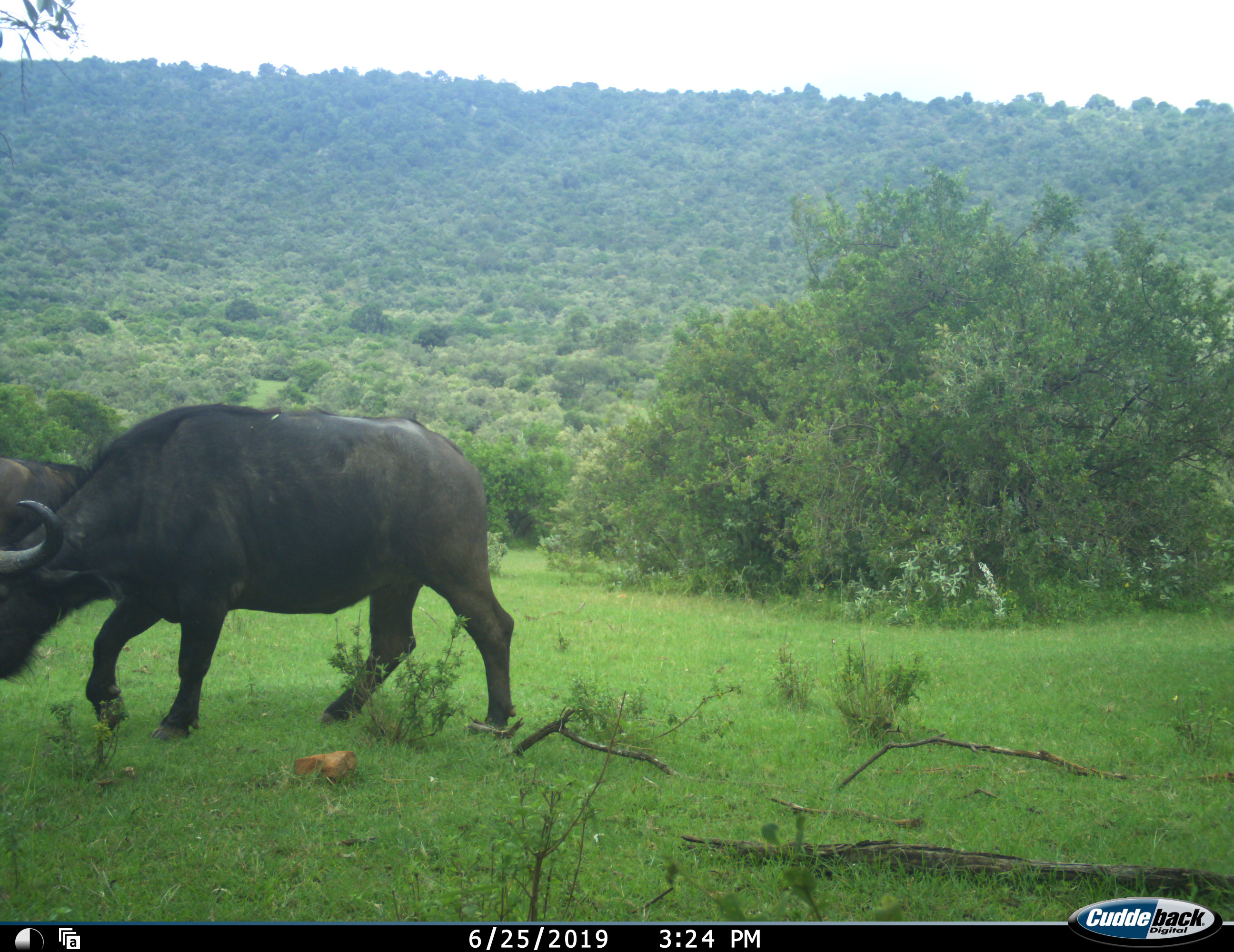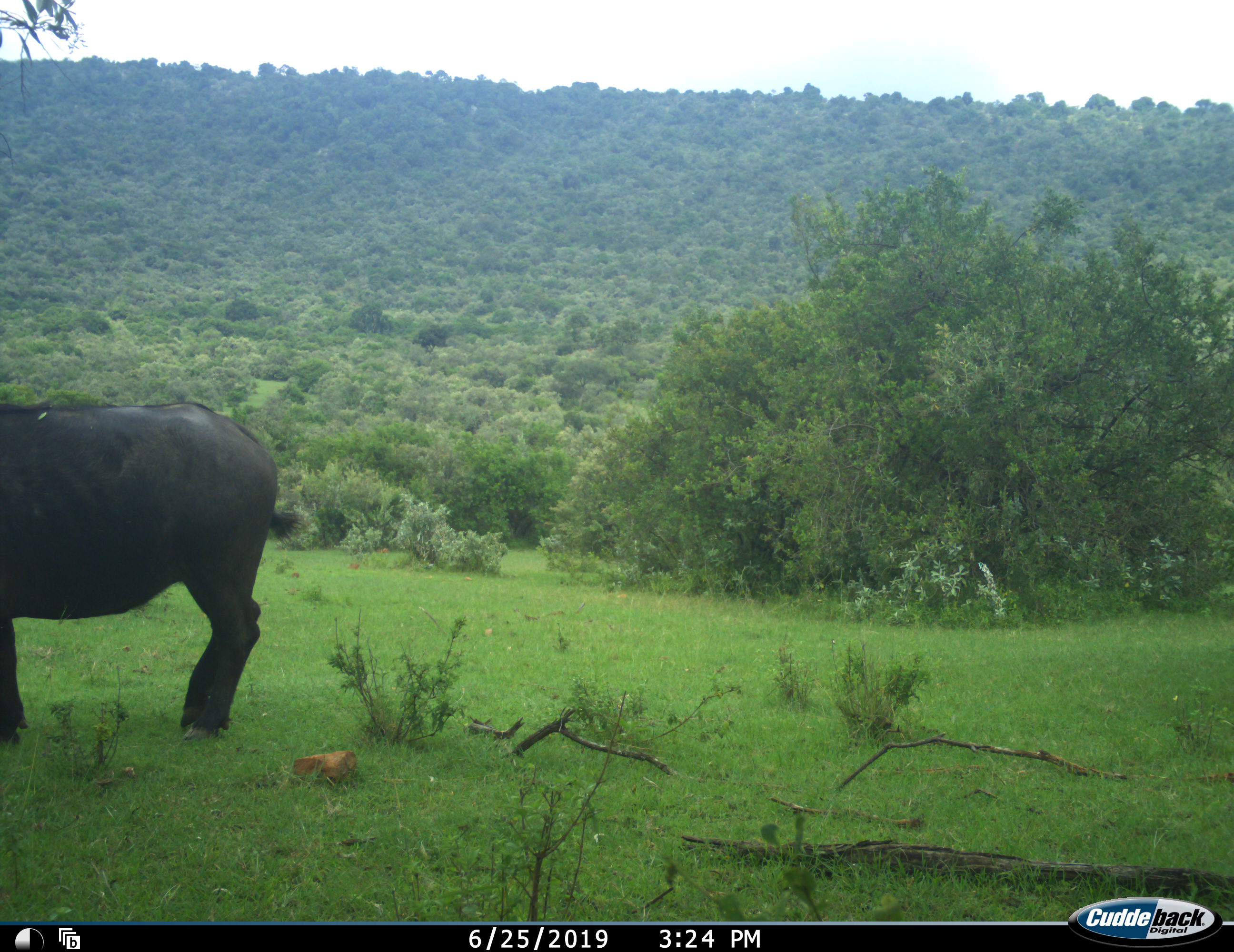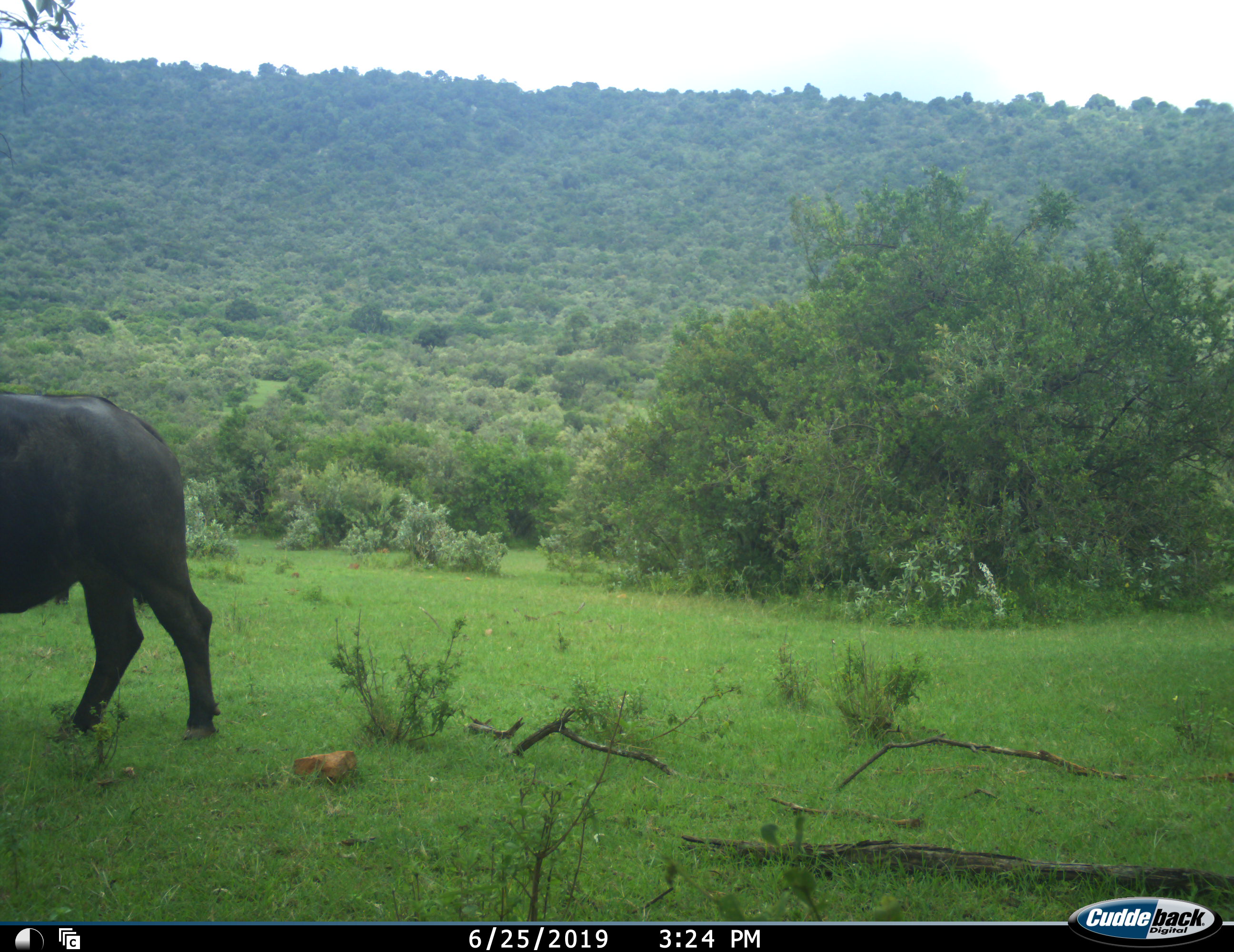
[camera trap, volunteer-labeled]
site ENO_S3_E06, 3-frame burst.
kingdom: Animalia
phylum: Chordata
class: Mammalia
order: Artiodactyla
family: Bovidae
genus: Syncerus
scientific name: Syncerus caffer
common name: african buffalo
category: buffalo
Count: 2.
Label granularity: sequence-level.